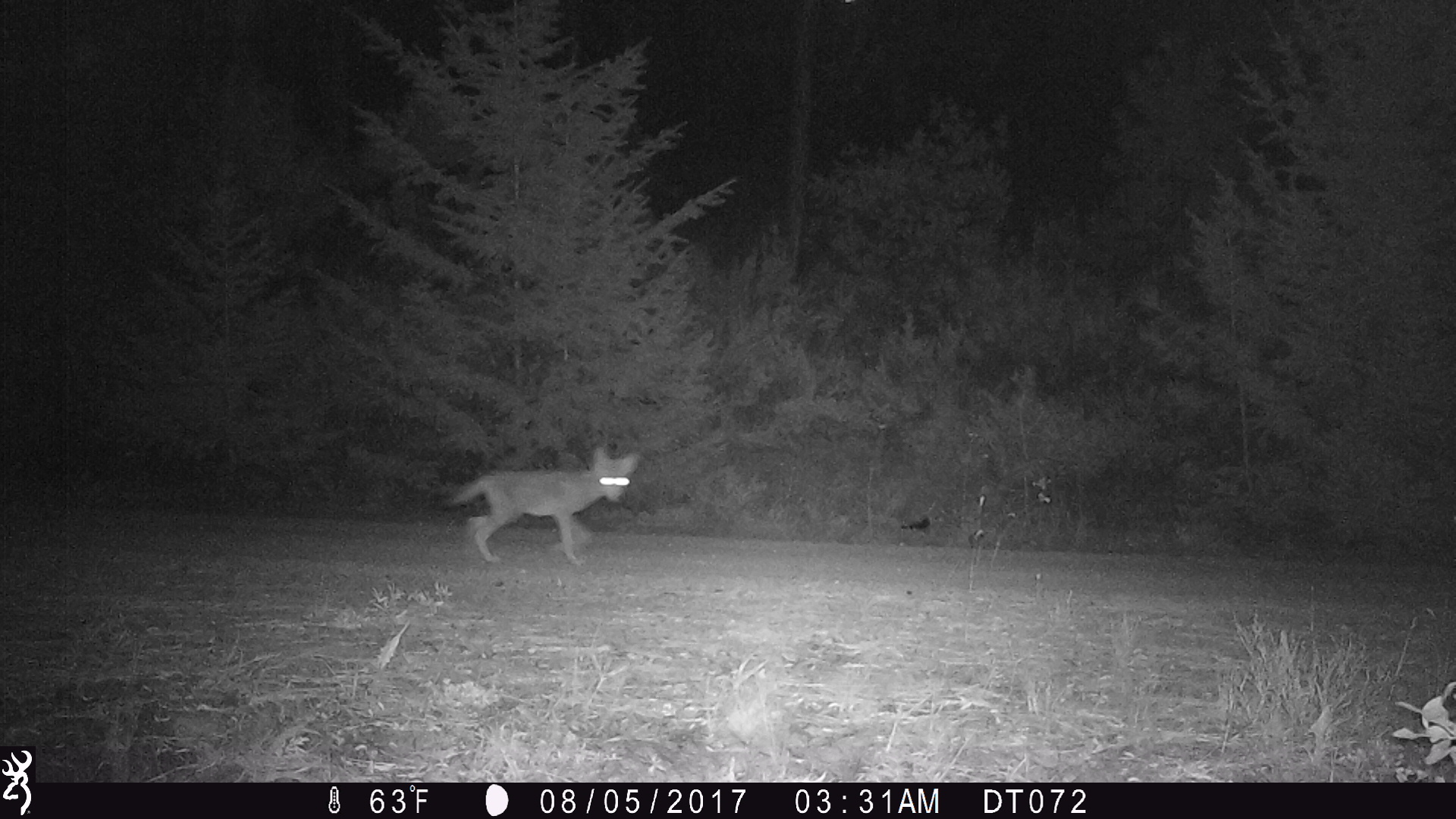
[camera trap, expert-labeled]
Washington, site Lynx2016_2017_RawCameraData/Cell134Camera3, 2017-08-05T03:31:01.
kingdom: Animalia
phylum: Chordata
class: Mammalia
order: Carnivora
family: Canidae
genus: Canis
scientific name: Canis latrans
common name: coyote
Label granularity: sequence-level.